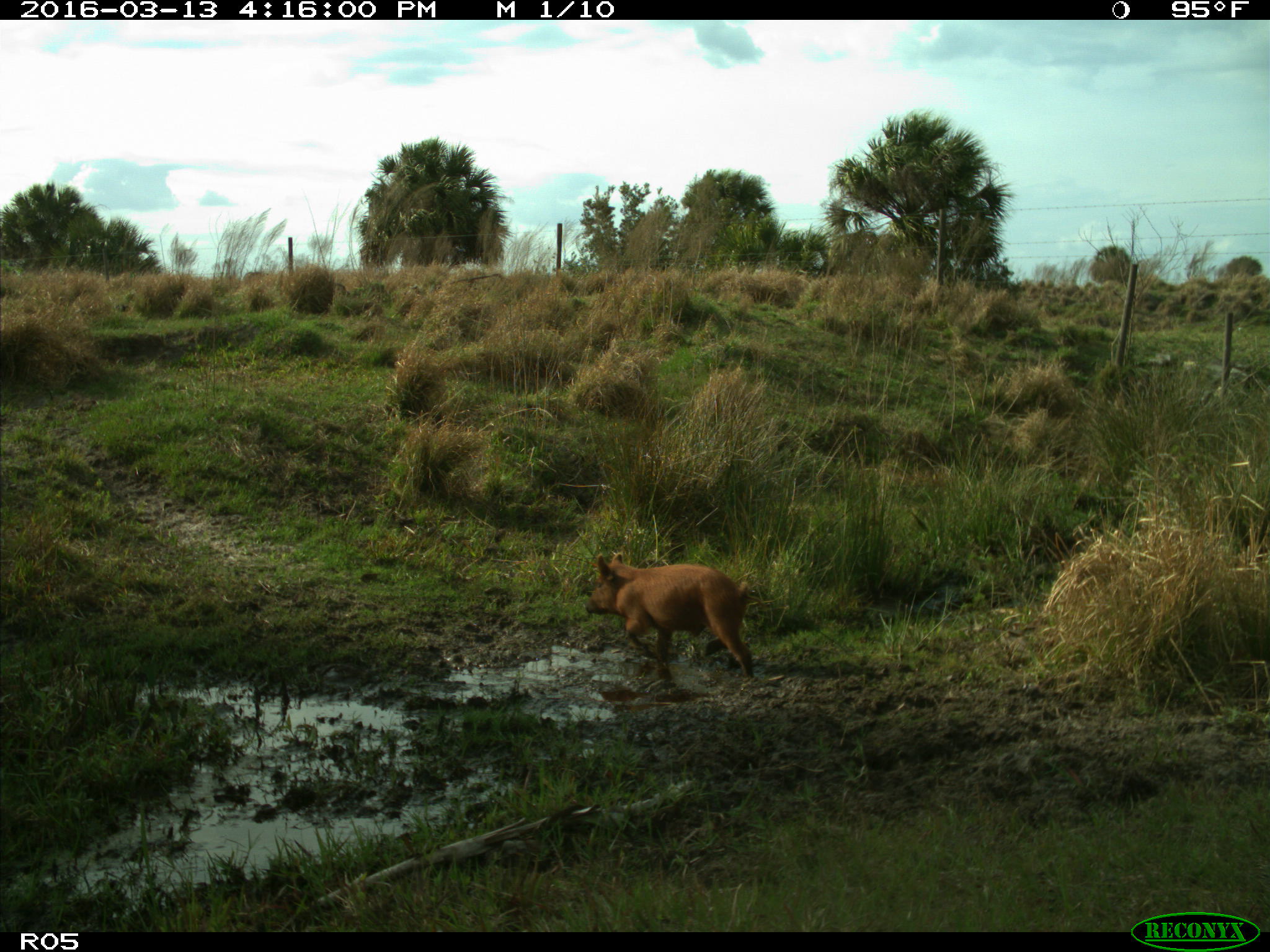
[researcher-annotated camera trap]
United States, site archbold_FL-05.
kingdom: Animalia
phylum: Chordata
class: Mammalia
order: Artiodactyla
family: Suidae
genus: Sus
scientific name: Sus scrofa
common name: wild boar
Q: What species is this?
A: Sus scrofa (wild boar).